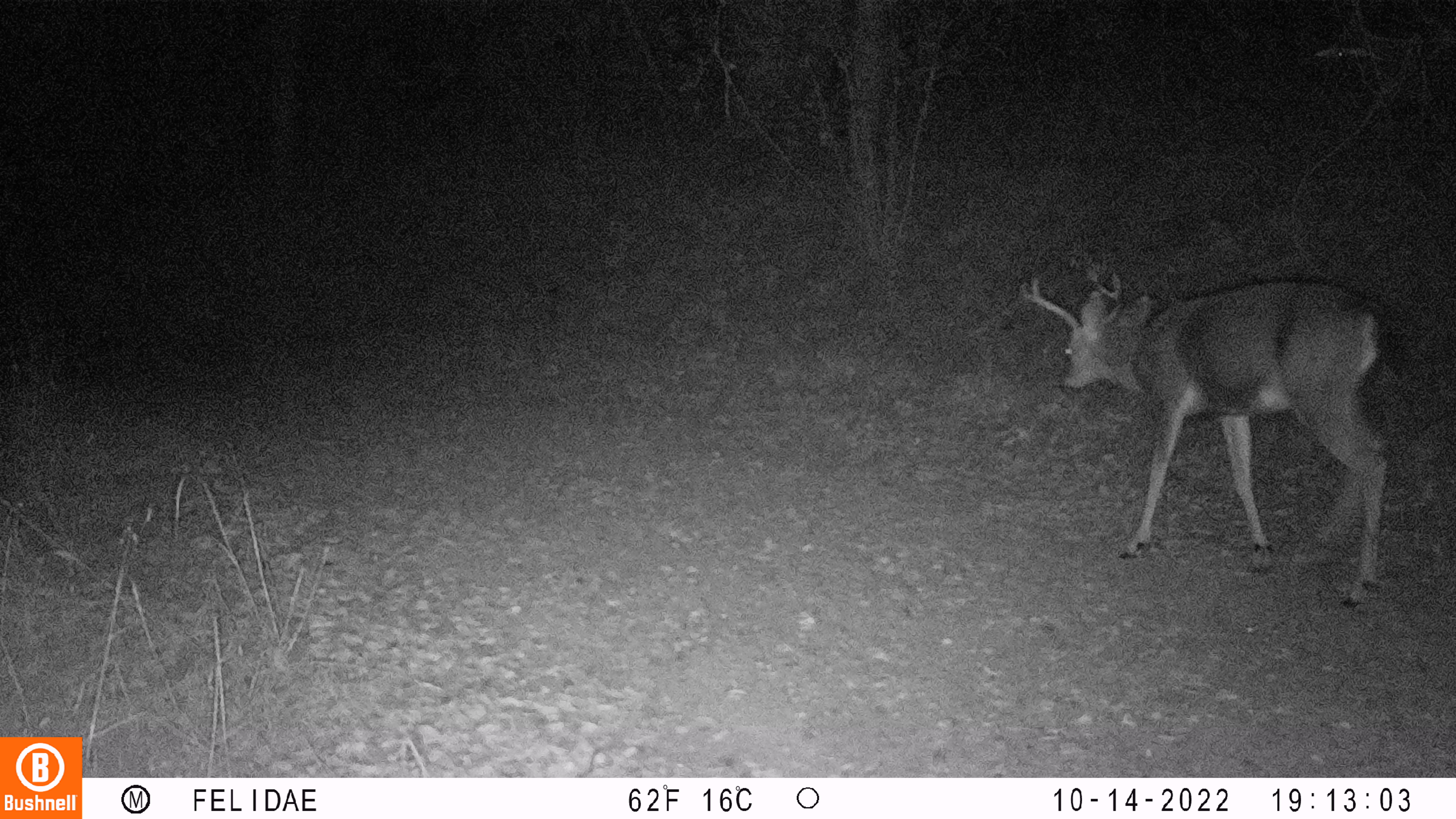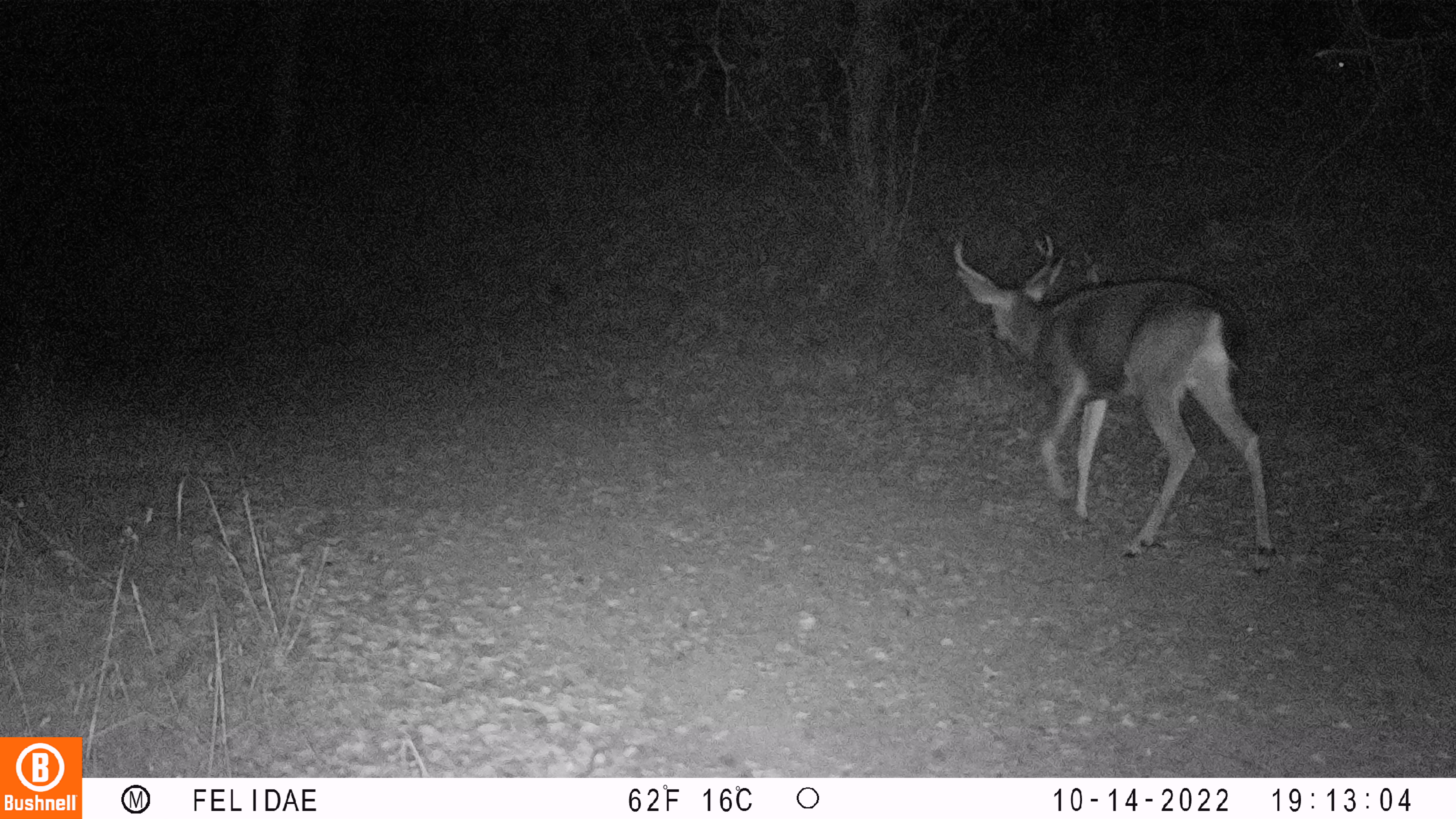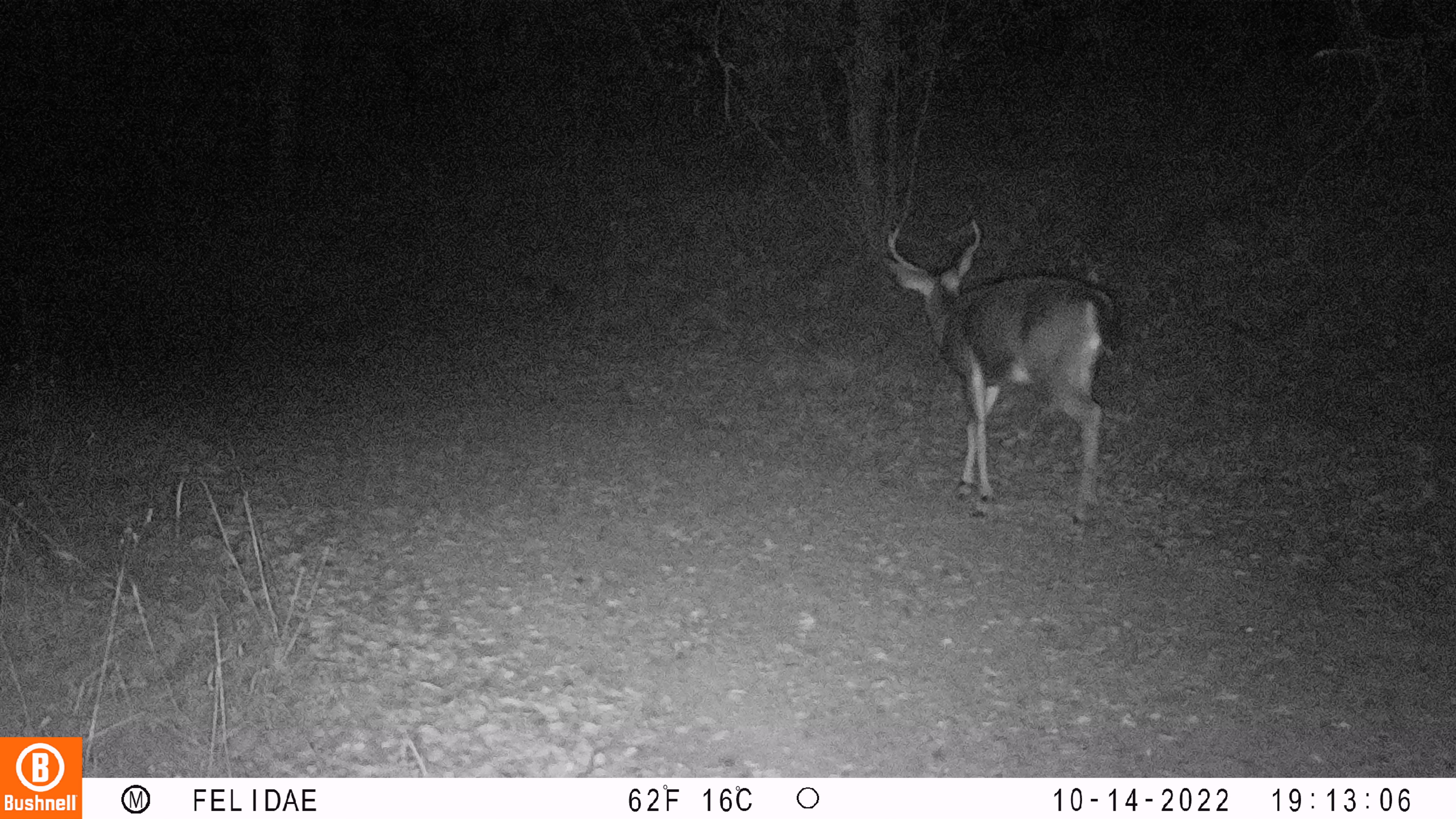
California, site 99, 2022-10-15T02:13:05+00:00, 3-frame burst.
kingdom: Animalia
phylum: Chordata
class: Mammalia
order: Artiodactyla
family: Cervidae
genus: Odocoileus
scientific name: Odocoileus hemionus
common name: mule deer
Mule deer (Odocoileus hemionus).